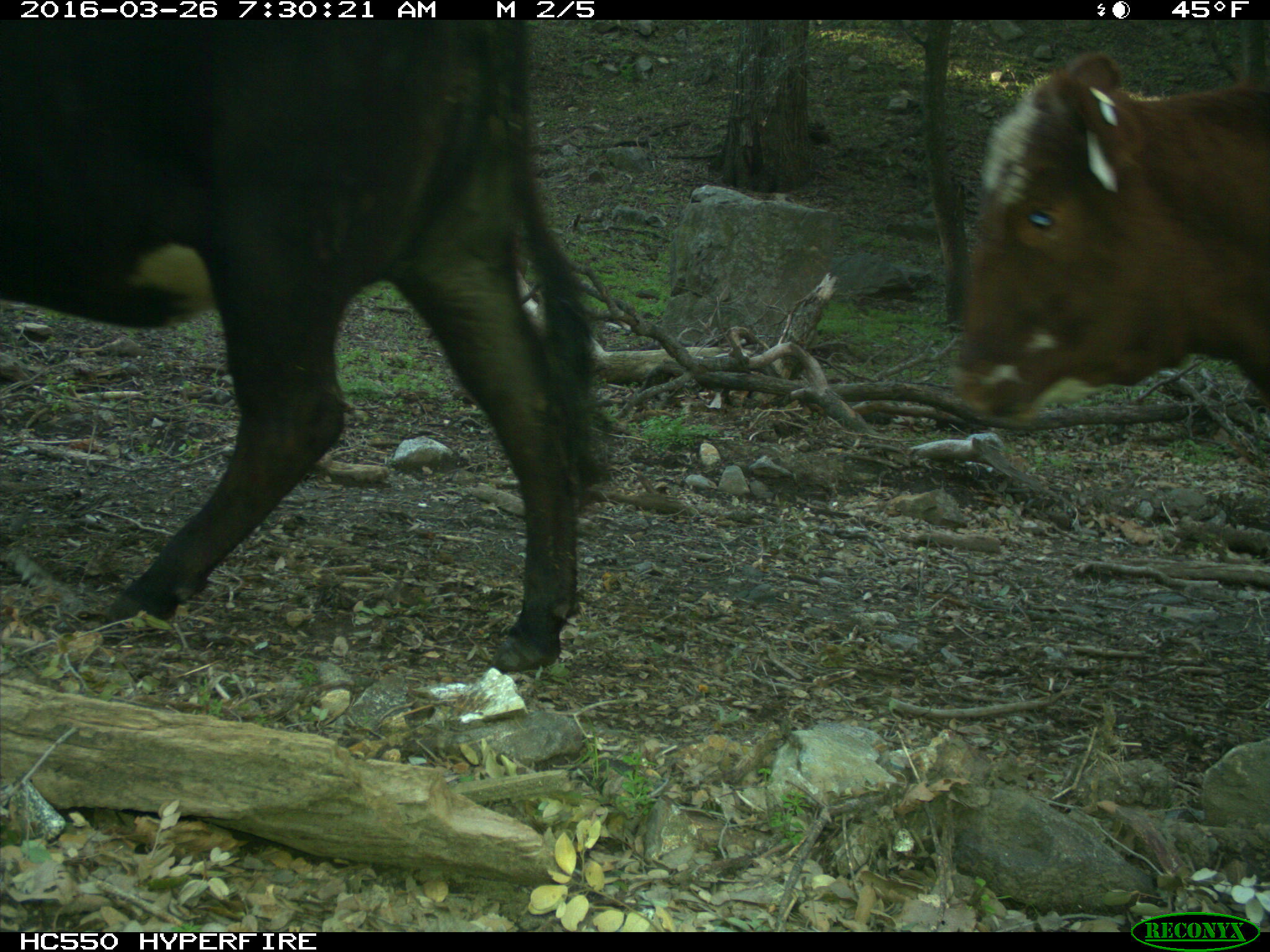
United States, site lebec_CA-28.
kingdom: Animalia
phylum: Chordata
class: Mammalia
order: Artiodactyla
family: Bovidae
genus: Bos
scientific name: Bos taurus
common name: domestic cow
Bos taurus (domestic cow).